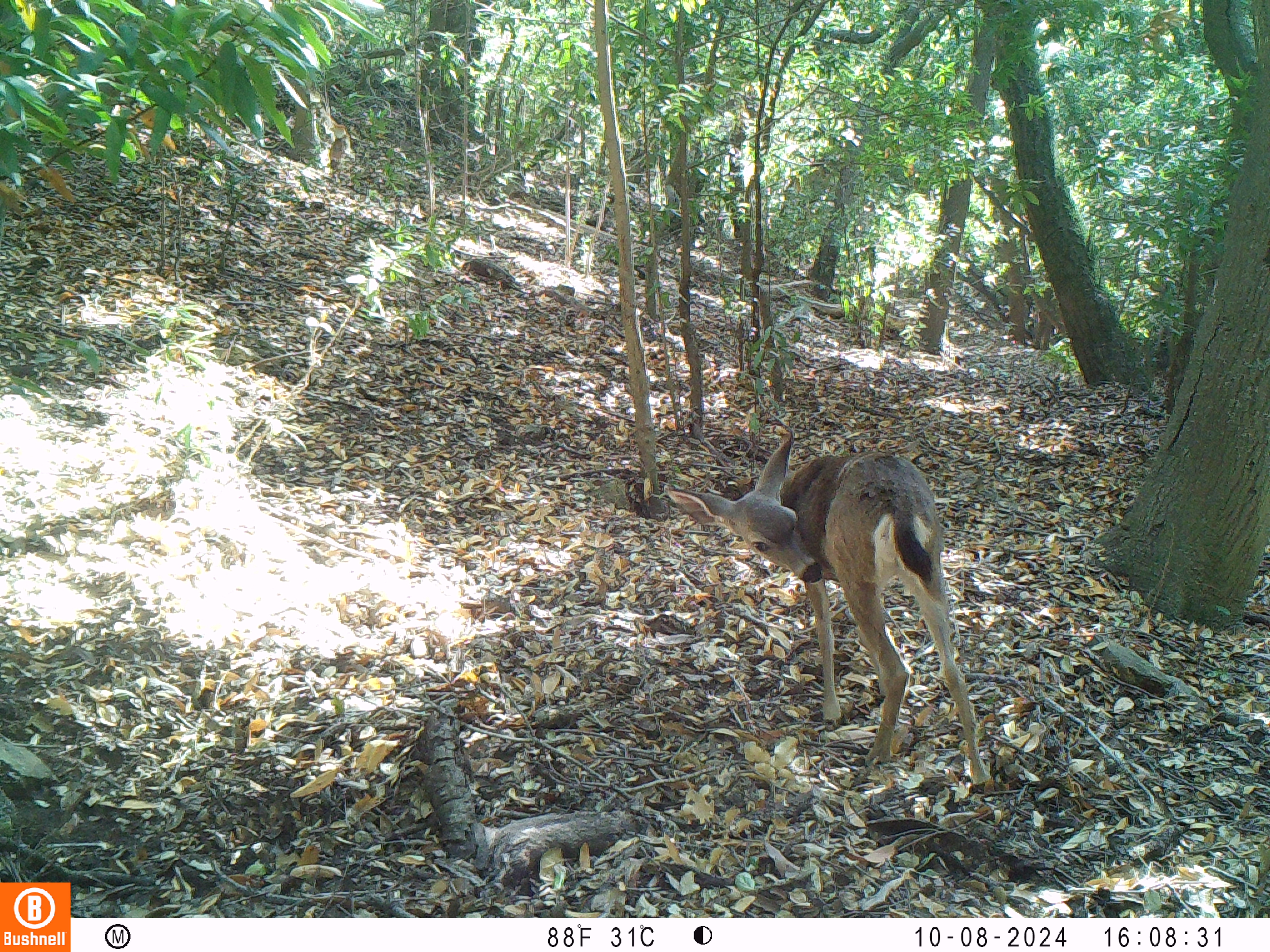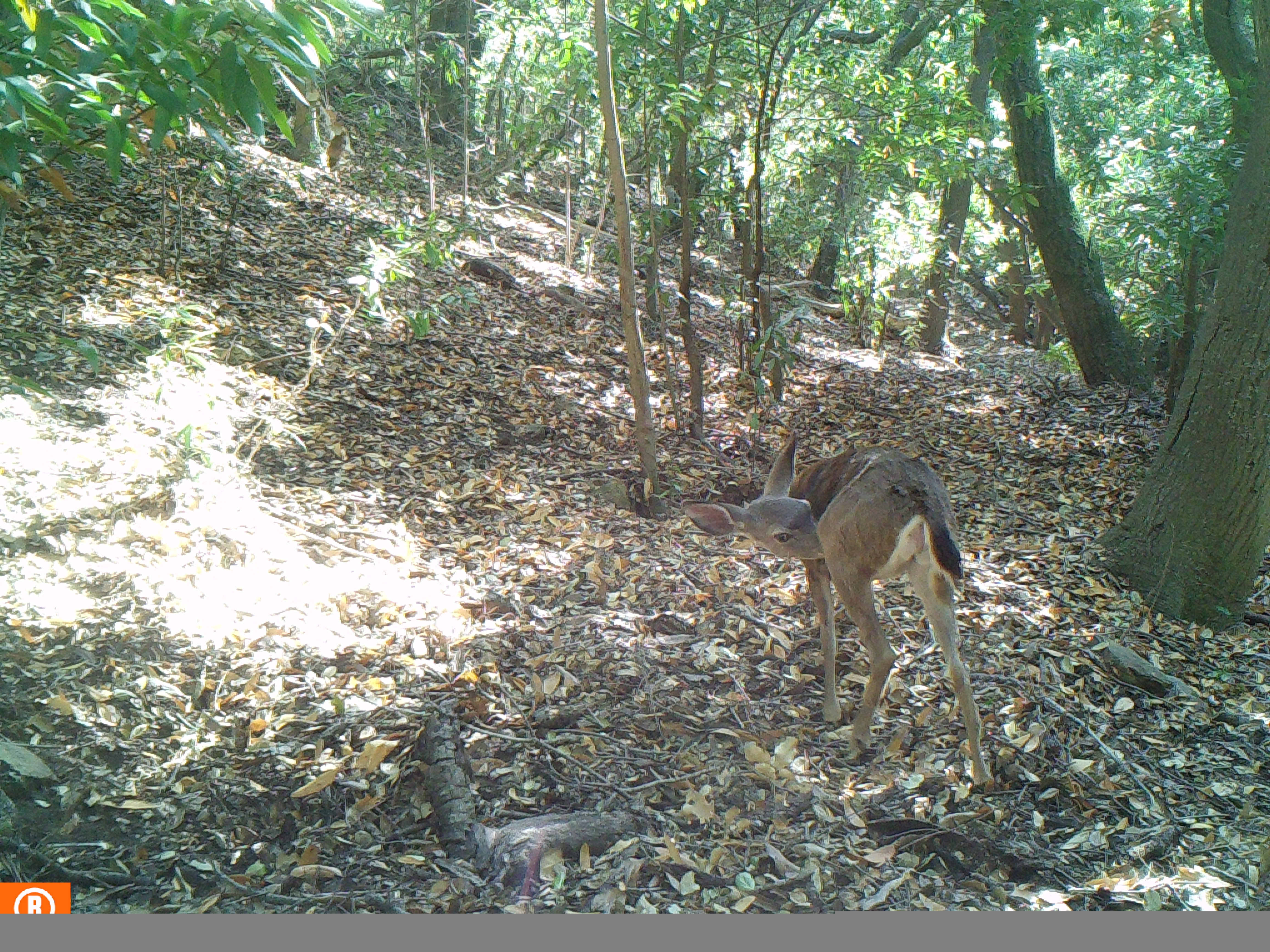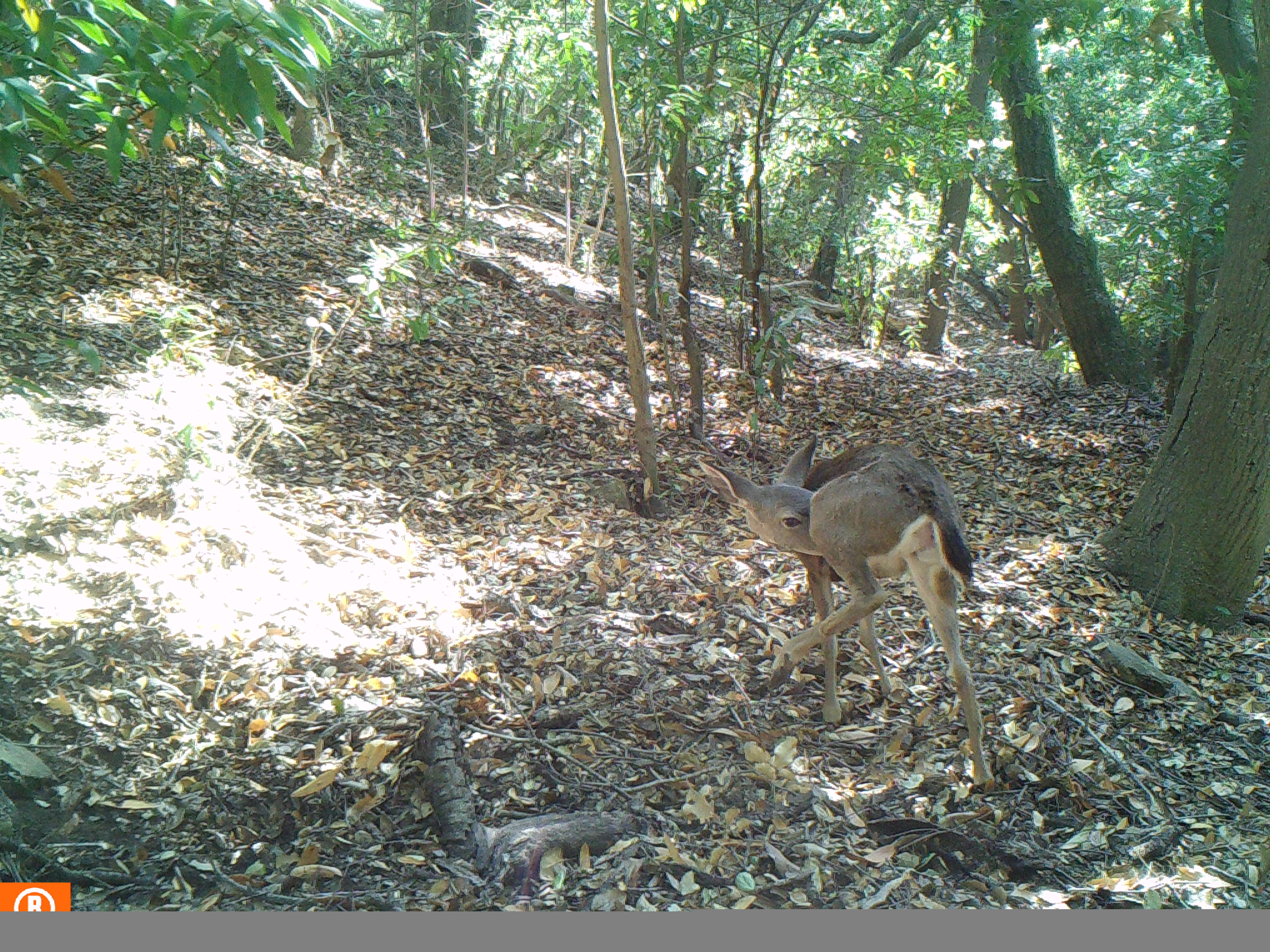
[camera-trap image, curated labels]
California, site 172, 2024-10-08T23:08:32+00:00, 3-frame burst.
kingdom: Animalia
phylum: Chordata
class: Mammalia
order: Artiodactyla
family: Cervidae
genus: Odocoileus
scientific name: Odocoileus hemionus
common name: mule deer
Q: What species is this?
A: Mule deer (Odocoileus hemionus).